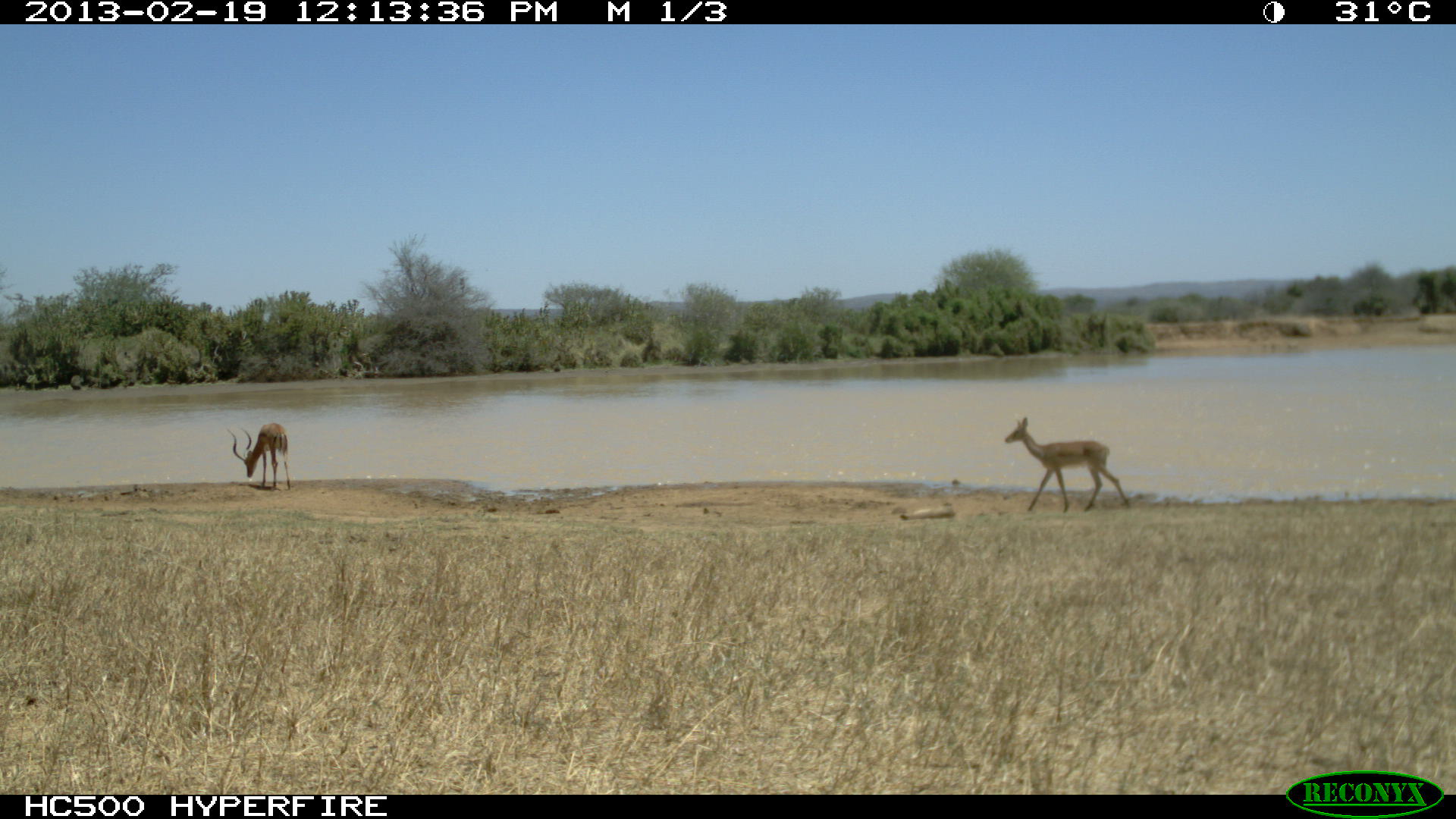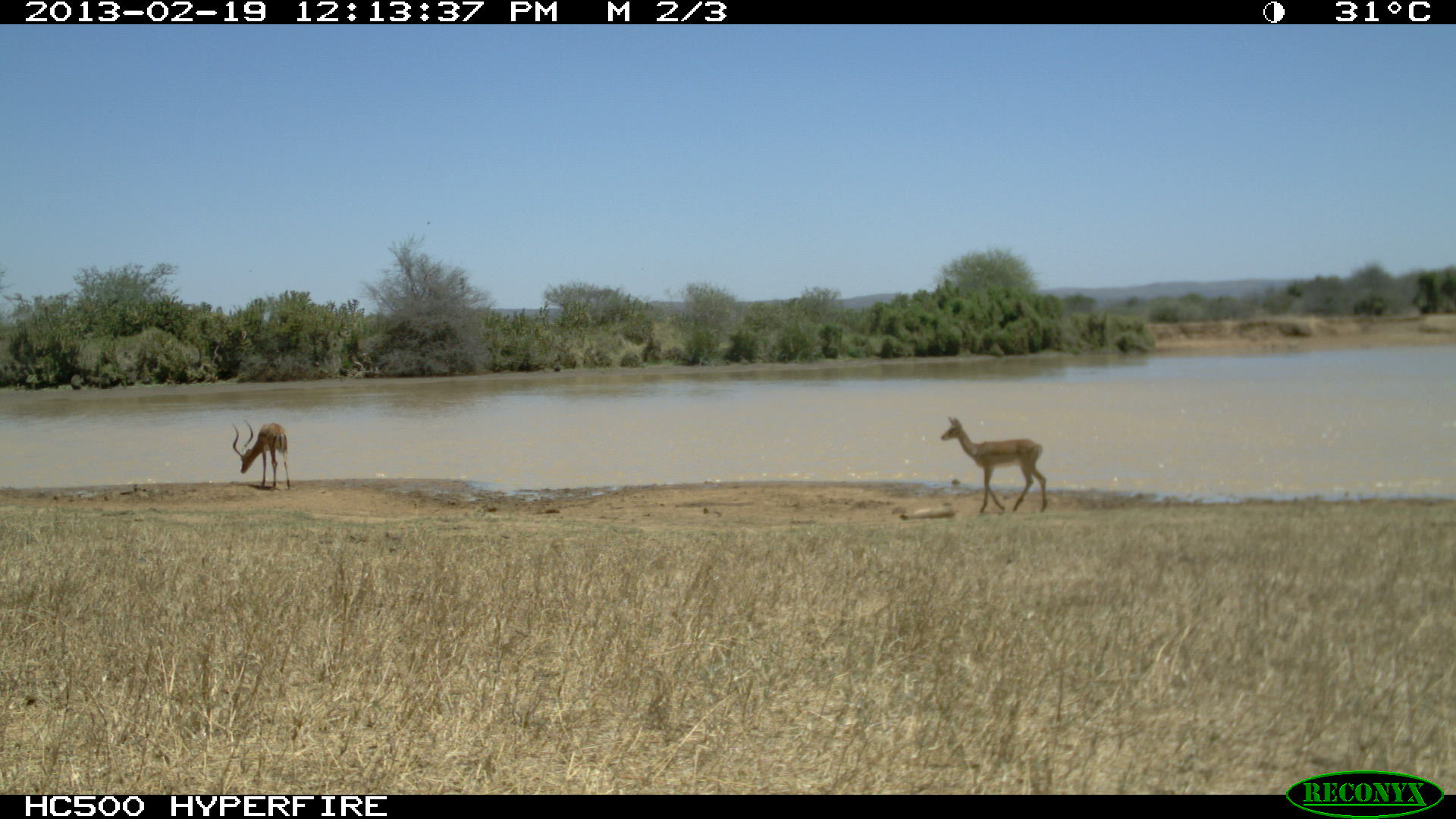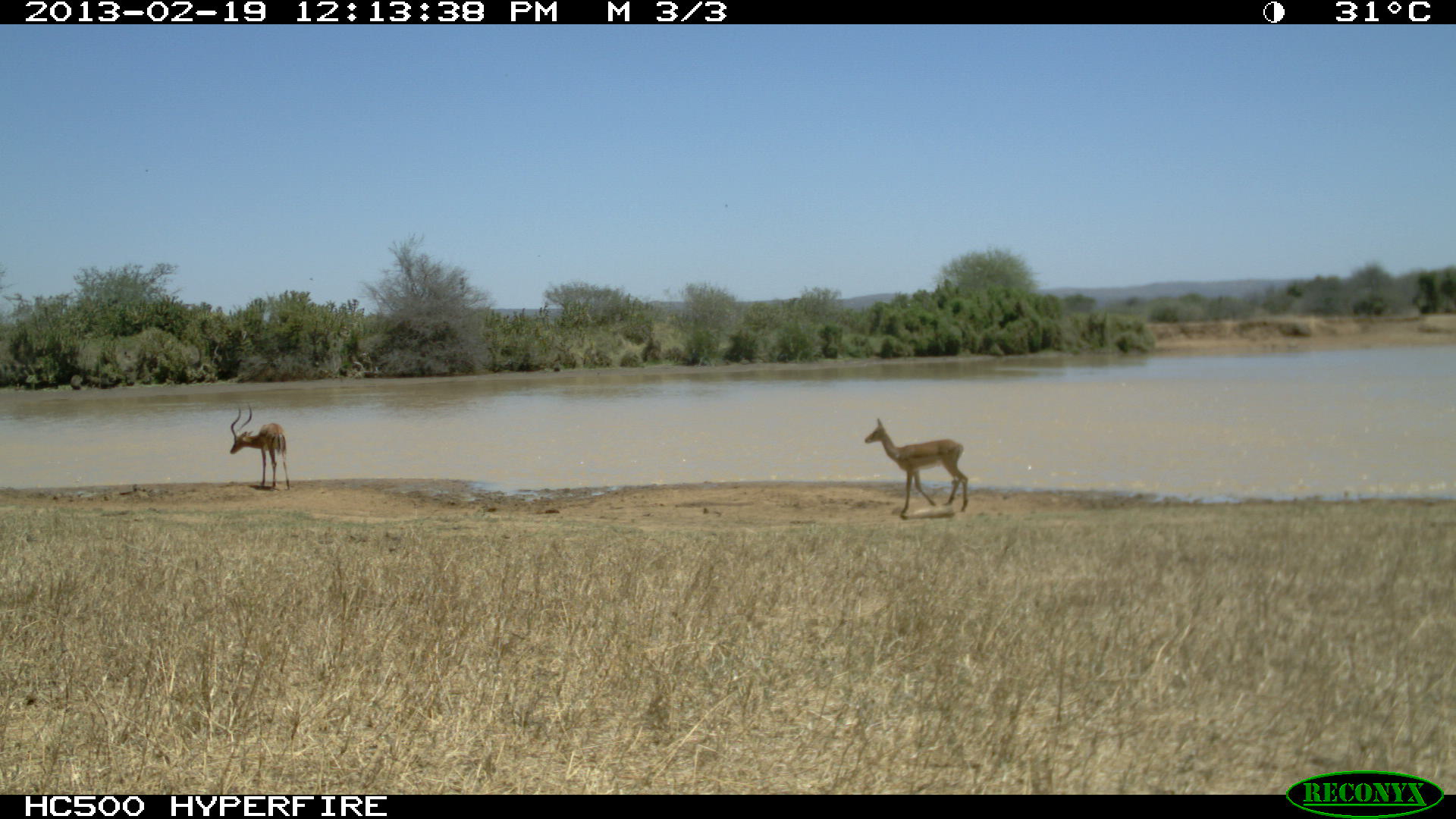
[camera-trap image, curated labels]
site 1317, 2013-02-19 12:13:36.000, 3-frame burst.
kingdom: Animalia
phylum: Chordata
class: Mammalia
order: Artiodactyla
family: Bovidae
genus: Aepyceros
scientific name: Aepyceros melampus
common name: impala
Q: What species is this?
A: Aepyceros melampus (impala).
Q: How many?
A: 1.